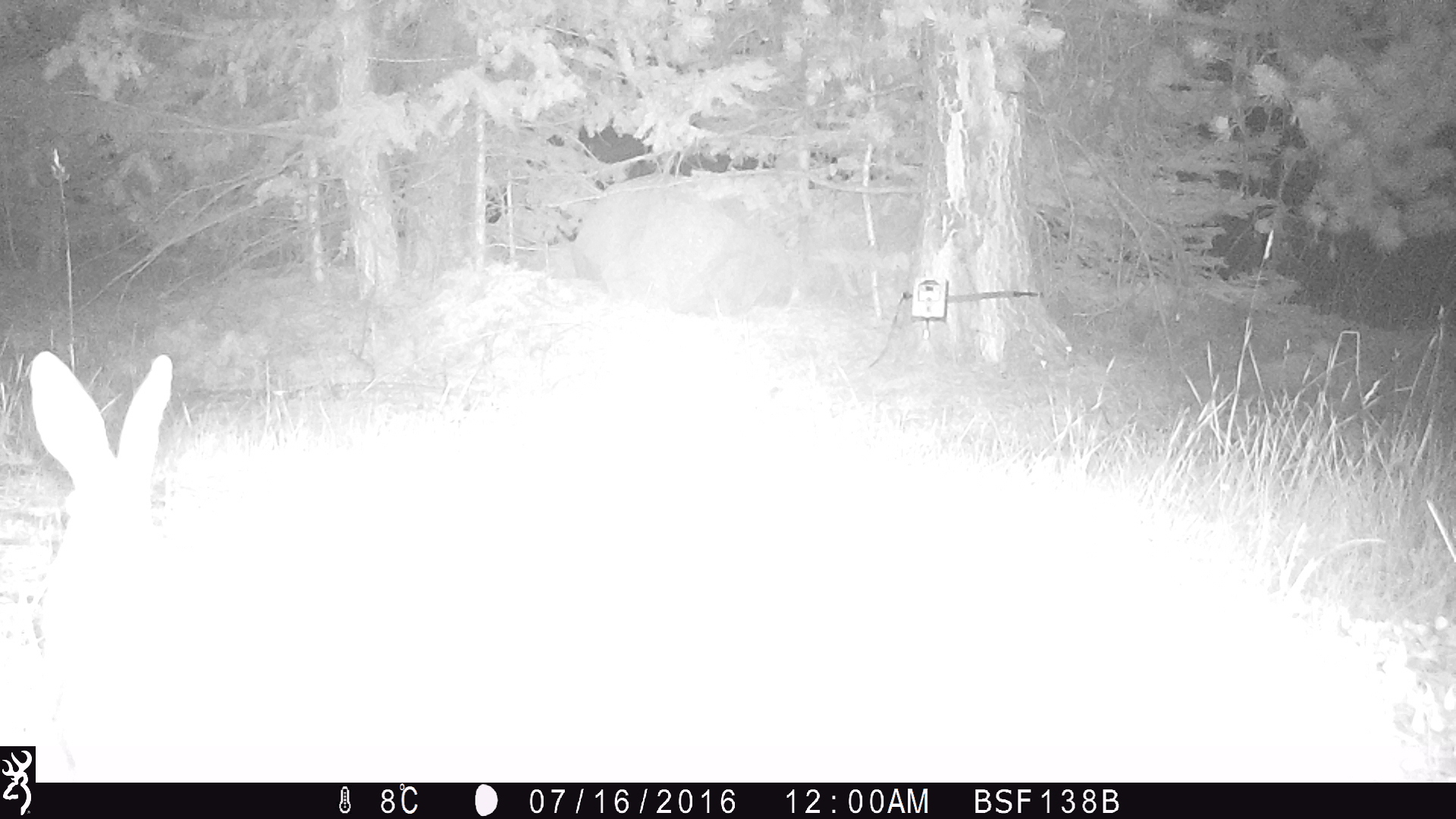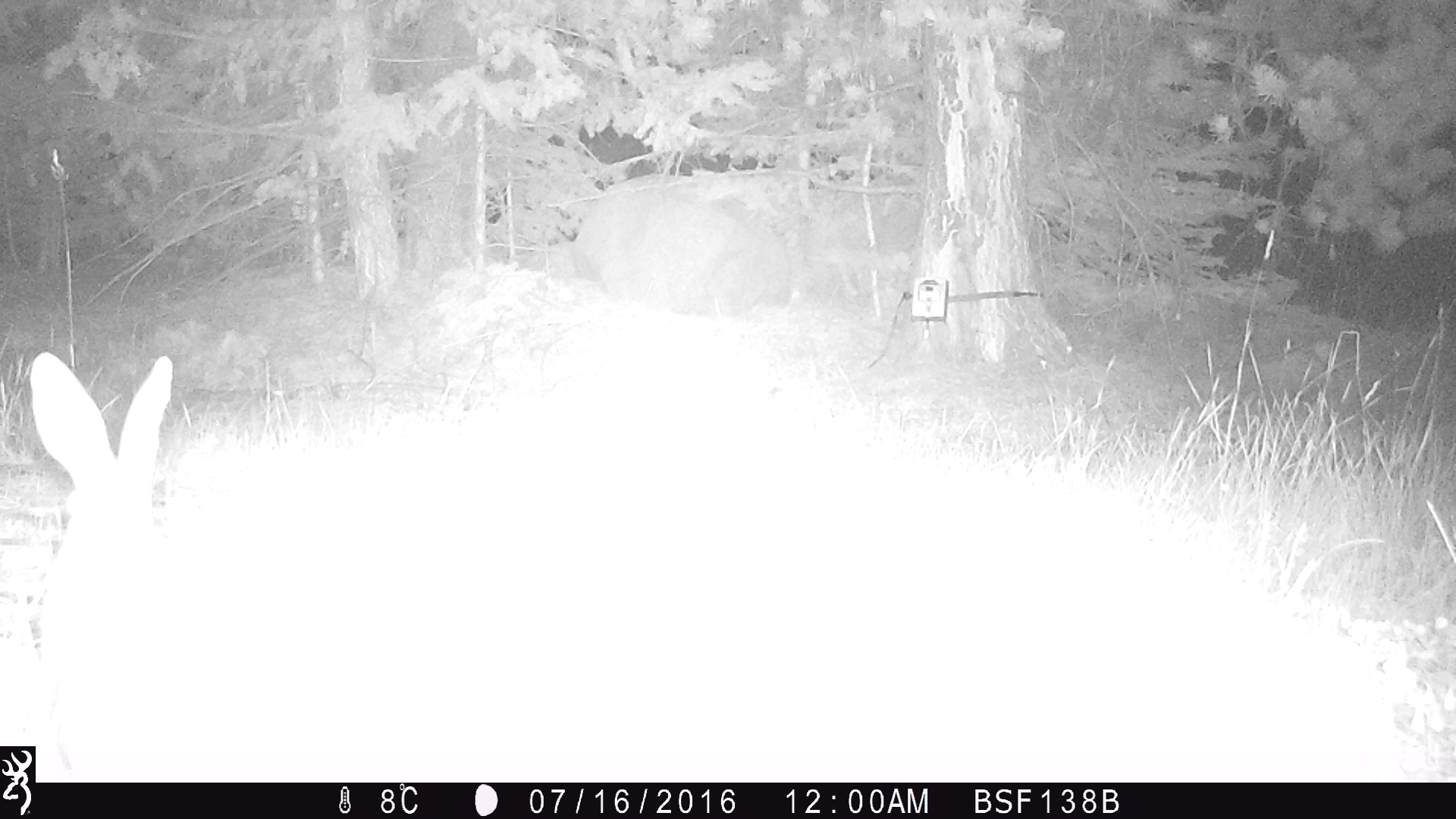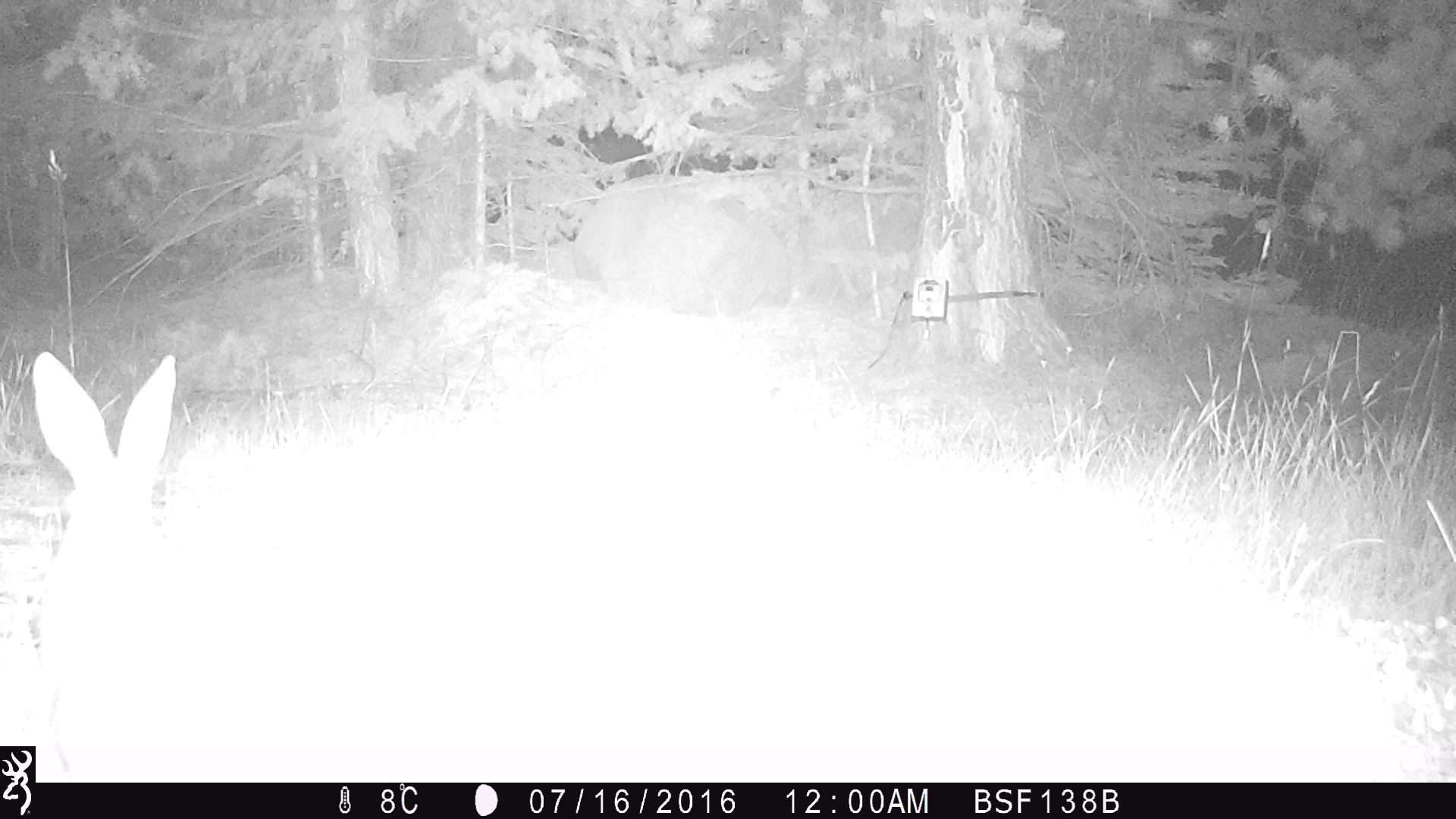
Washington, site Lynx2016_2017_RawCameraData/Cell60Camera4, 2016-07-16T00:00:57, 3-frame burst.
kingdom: Animalia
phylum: Chordata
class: Mammalia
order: Lagomorpha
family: Leporidae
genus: Lepus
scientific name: Lepus americanus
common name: snowshoe hare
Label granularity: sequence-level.